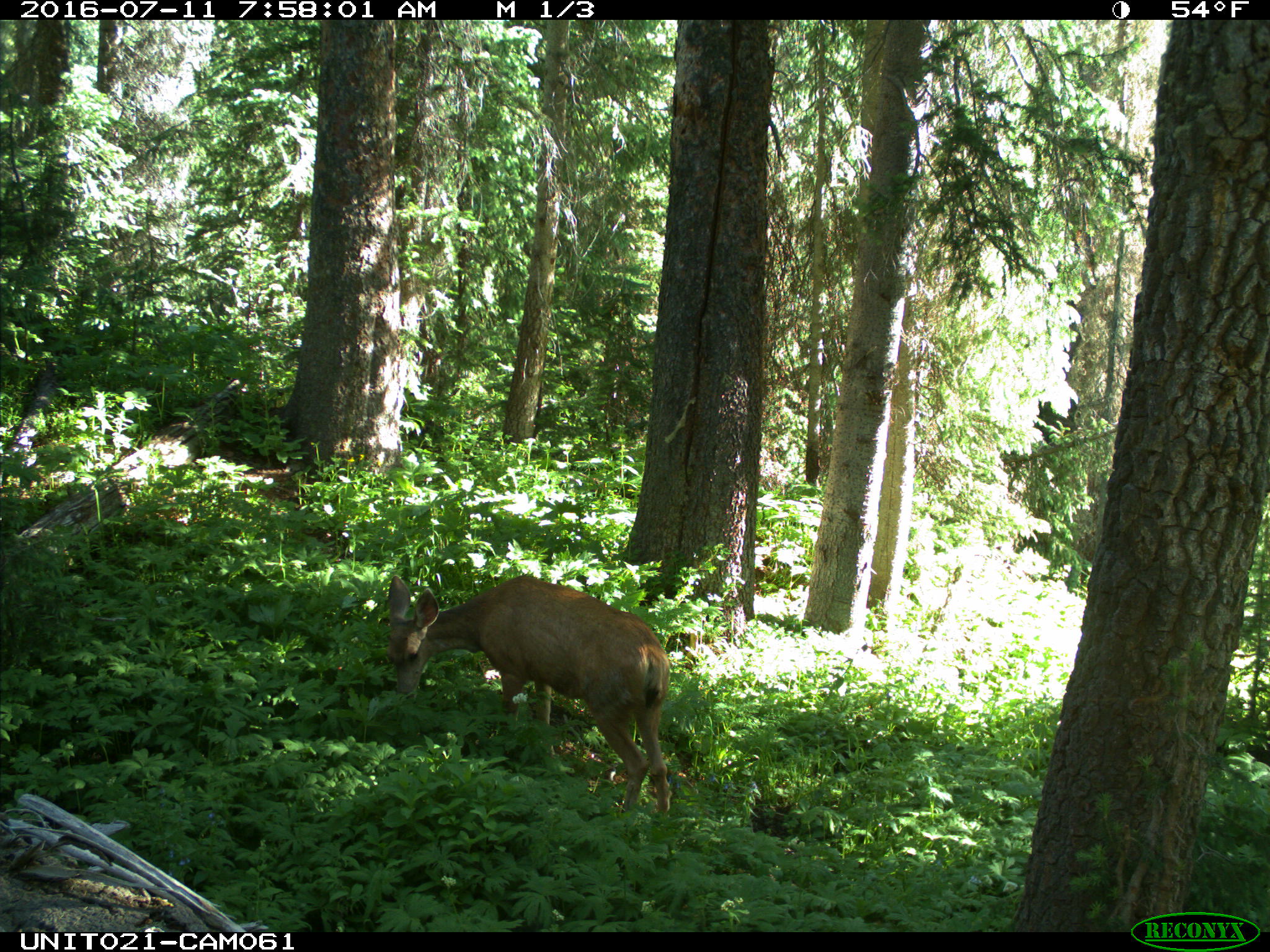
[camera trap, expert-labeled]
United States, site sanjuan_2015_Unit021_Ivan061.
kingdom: Animalia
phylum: Chordata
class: Mammalia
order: Artiodactyla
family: Cervidae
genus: Odocoileus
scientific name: Odocoileus hemionus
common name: mule deer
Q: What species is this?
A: Odocoileus hemionus (mule deer).